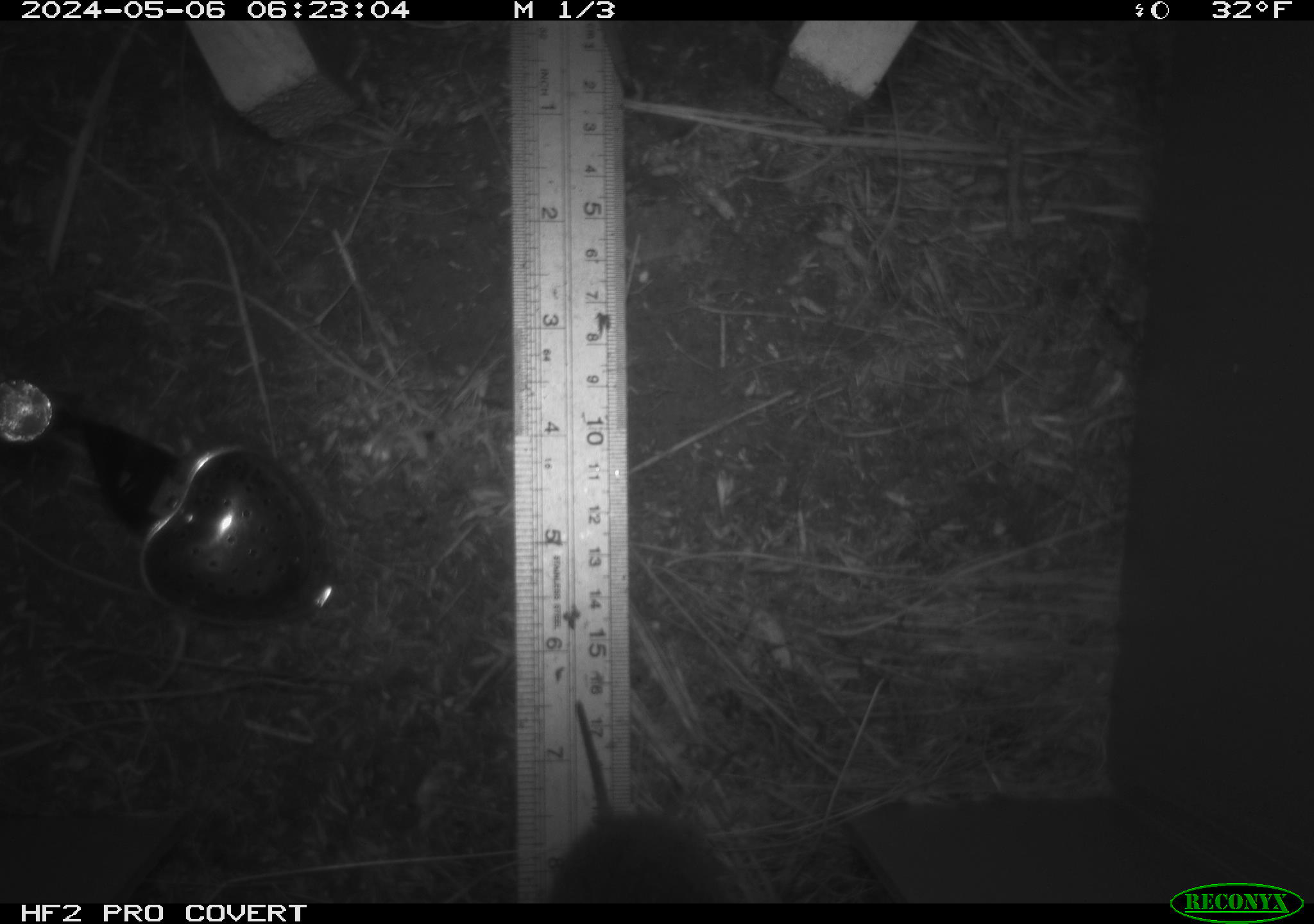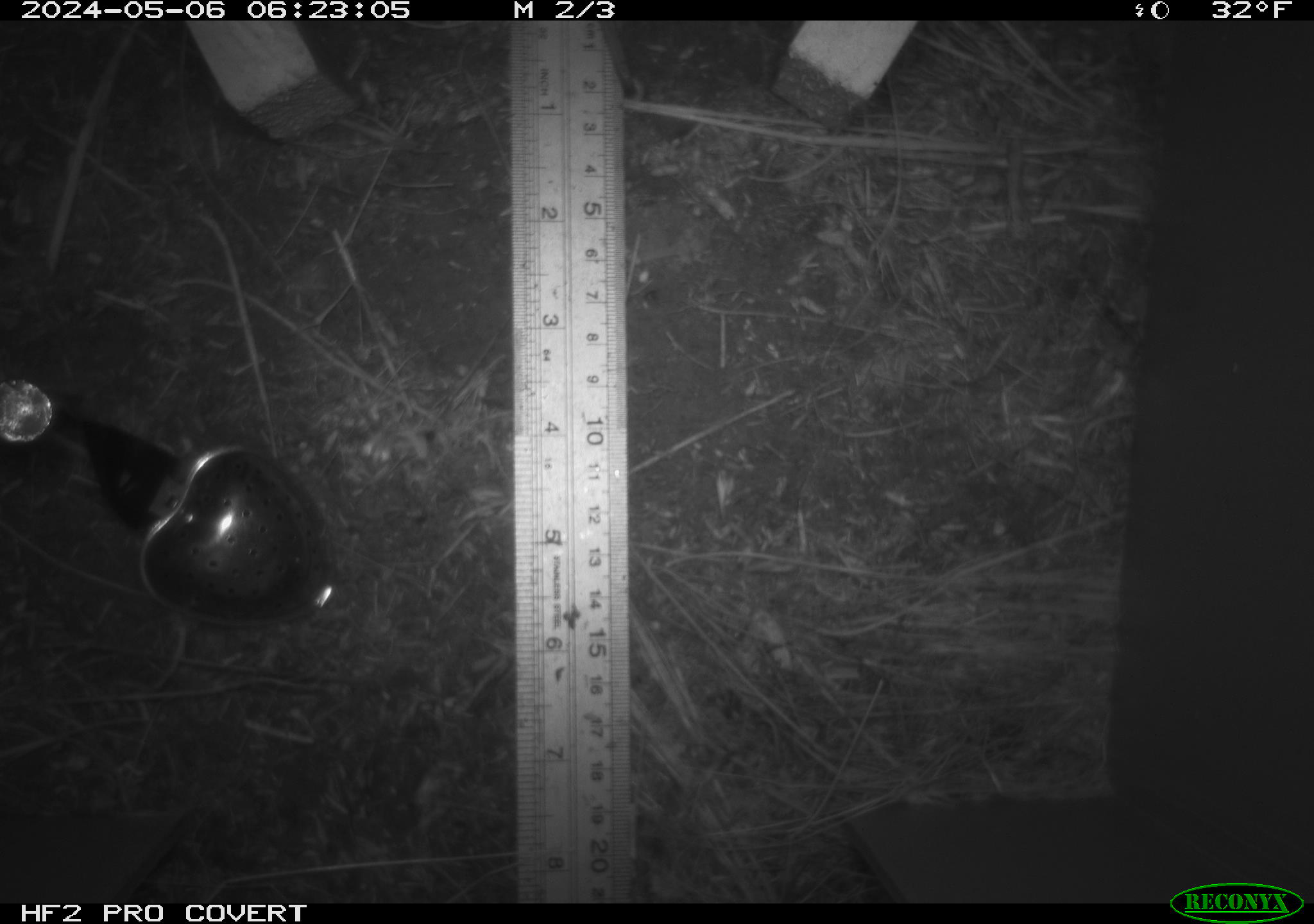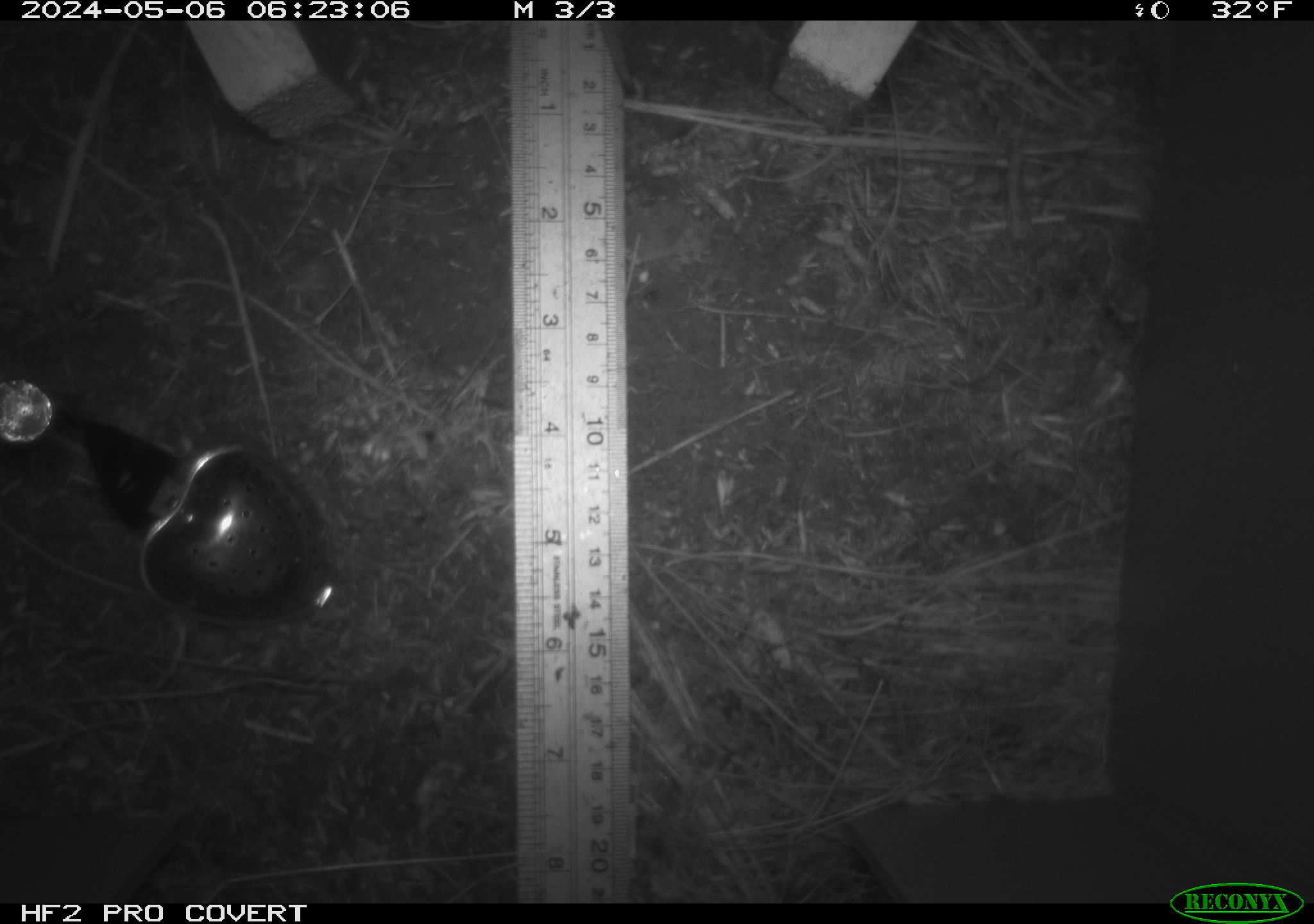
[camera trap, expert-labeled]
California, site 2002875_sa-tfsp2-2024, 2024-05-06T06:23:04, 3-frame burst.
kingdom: Animalia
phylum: Chordata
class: Mammalia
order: Rodentia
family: Cricetidae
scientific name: Arvicolinae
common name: voles, lemmings, and muskrats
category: arvicolinae subfamily